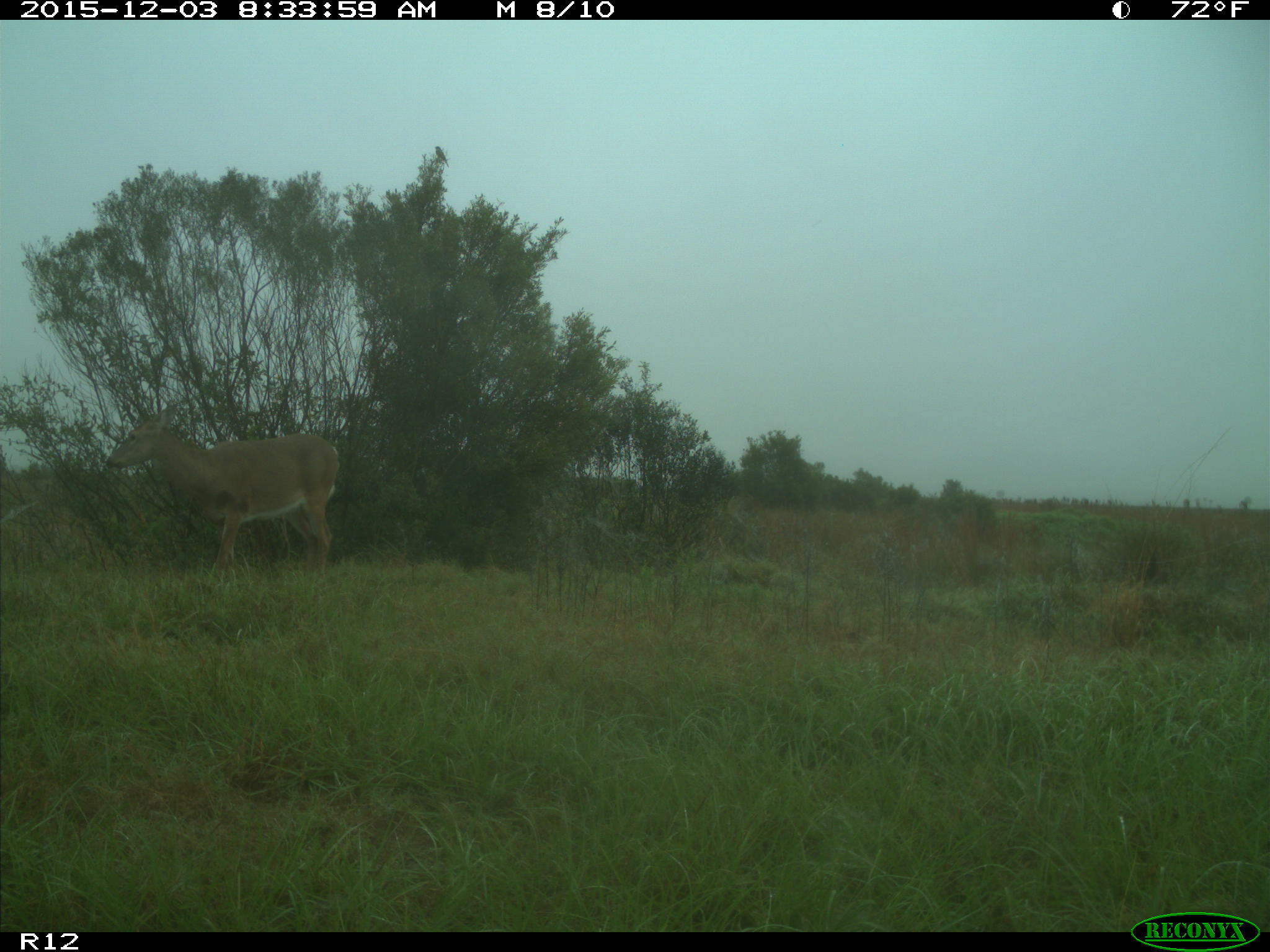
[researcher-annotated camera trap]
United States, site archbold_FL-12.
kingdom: Animalia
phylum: Chordata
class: Mammalia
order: Artiodactyla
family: Cervidae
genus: Odocoileus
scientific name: Odocoileus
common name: deer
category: unidentified deer